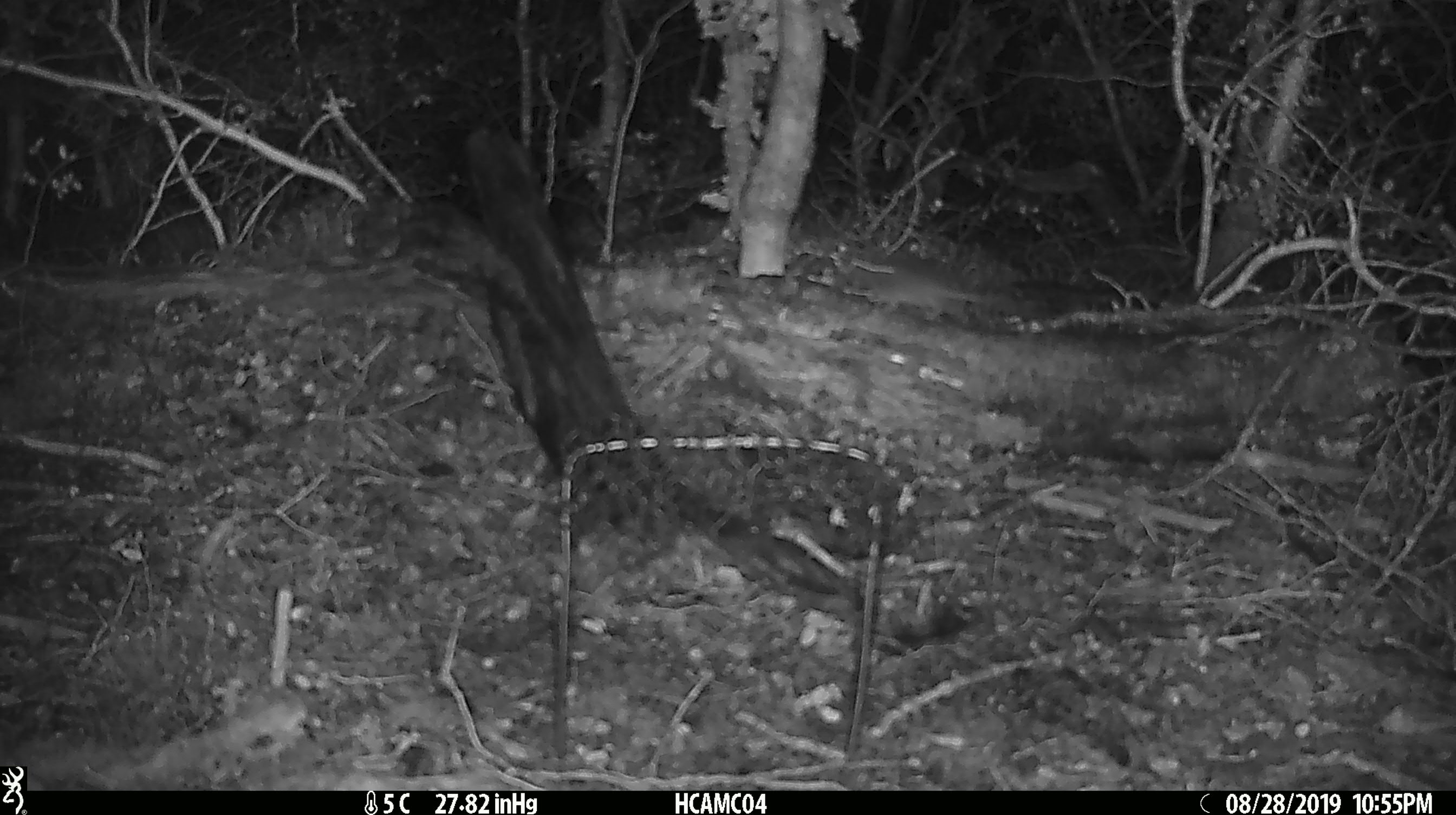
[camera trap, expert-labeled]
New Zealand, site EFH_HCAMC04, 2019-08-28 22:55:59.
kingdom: Animalia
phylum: Chordata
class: Mammalia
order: Rodentia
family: Muridae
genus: Mus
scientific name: Mus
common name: mouse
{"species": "mouse (Mus)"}